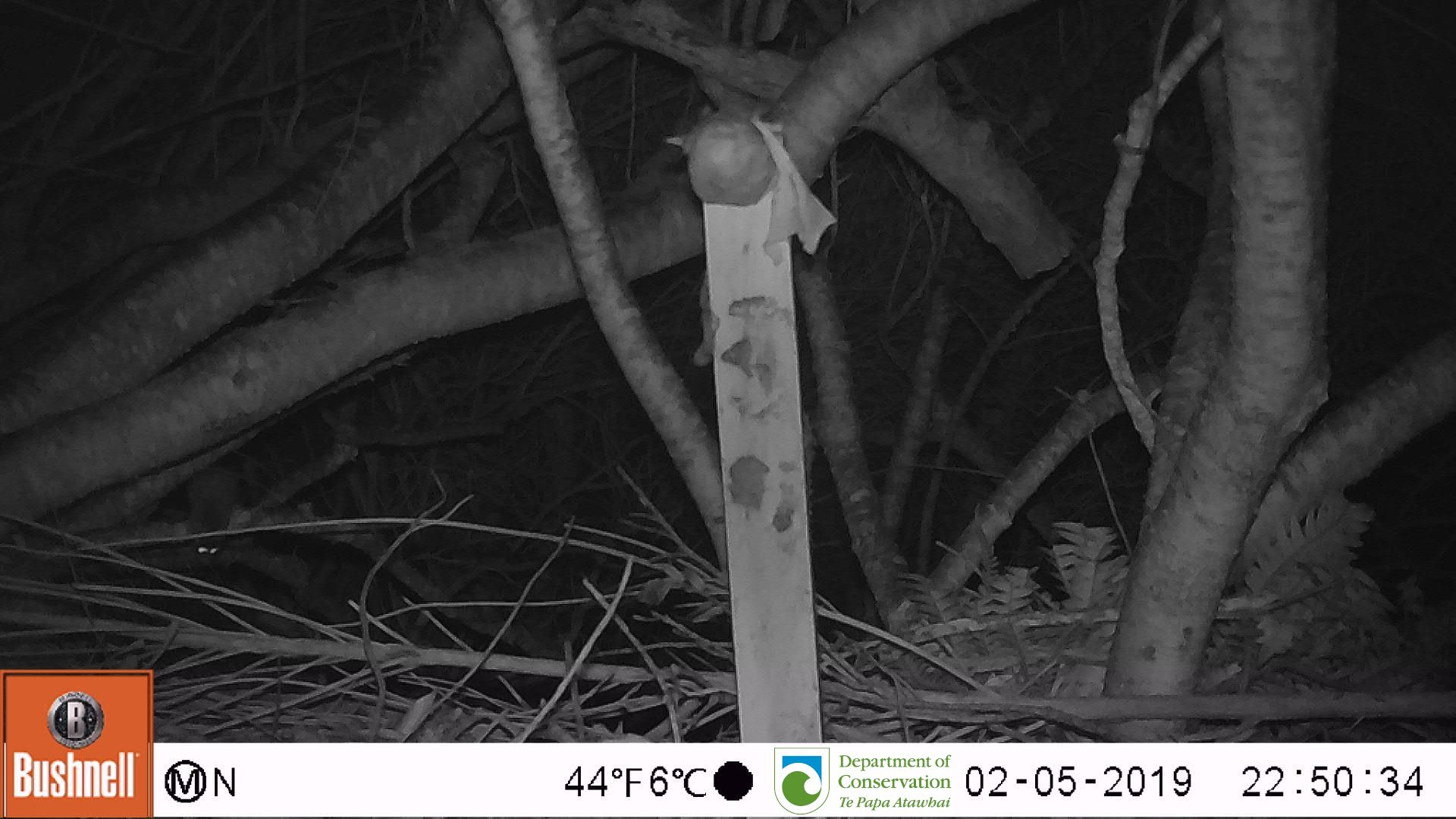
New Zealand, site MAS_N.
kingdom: Animalia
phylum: Chordata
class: Mammalia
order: Rodentia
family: Muridae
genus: Mus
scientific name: Mus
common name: mouse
Mouse (Mus).